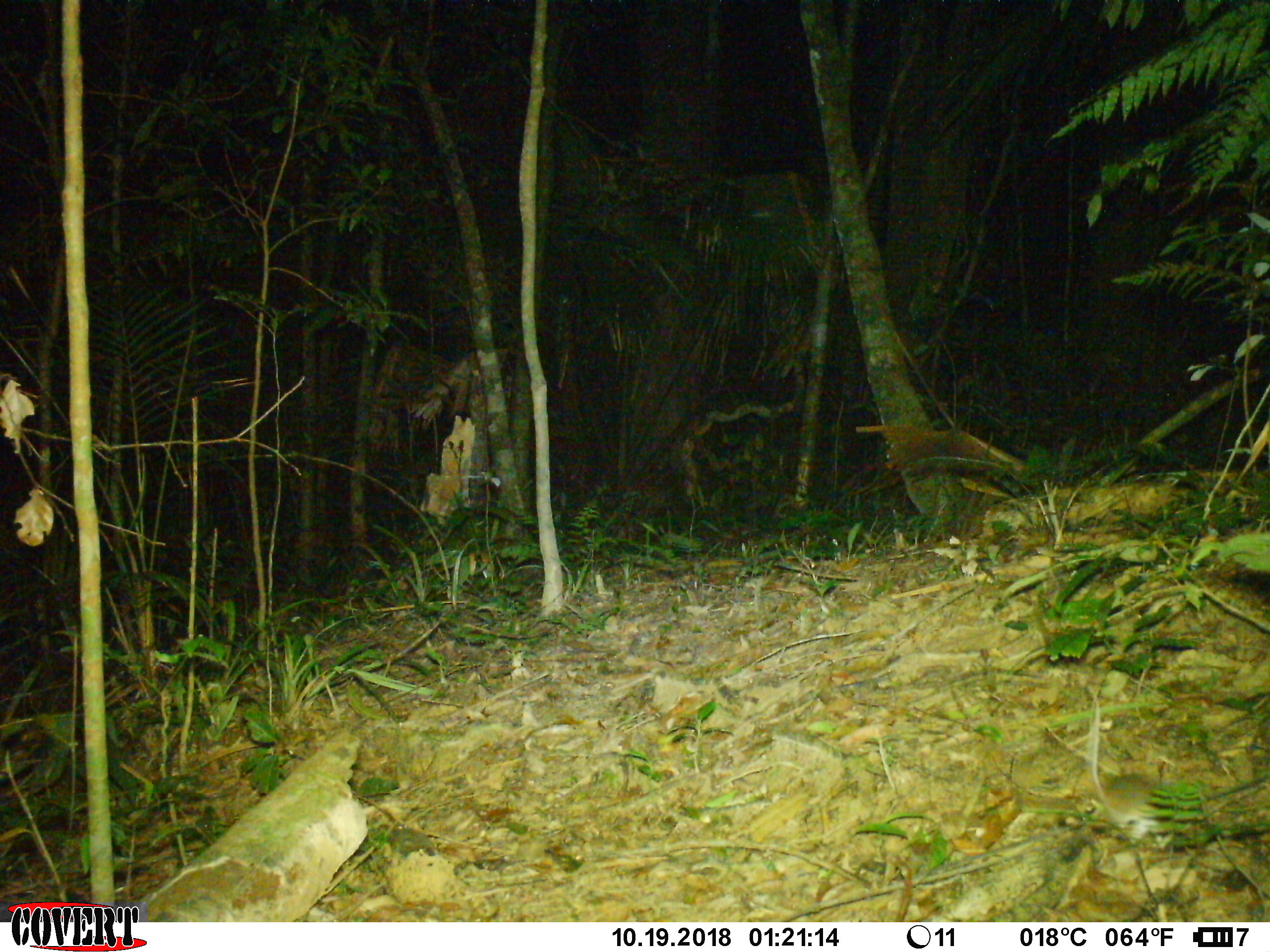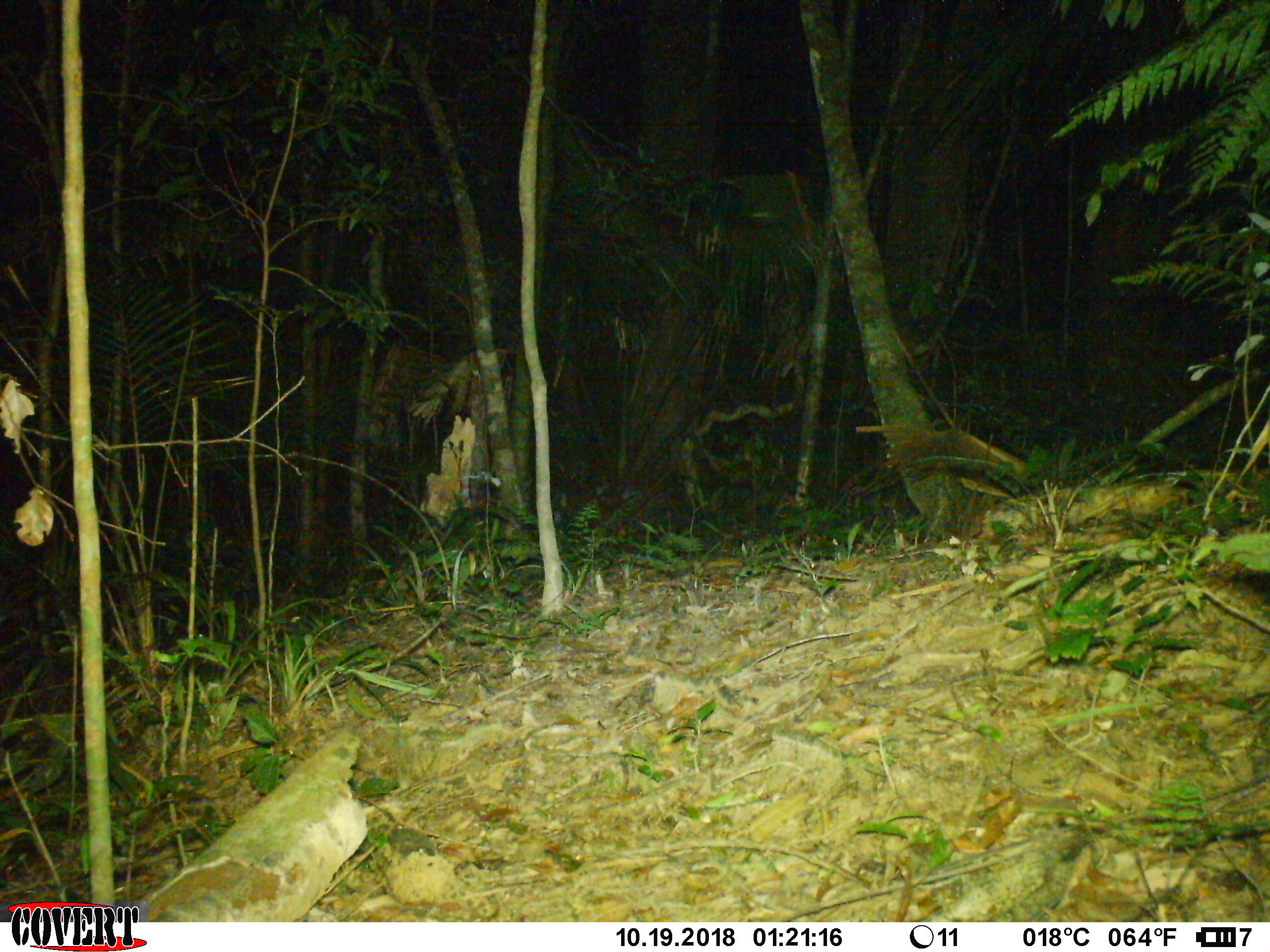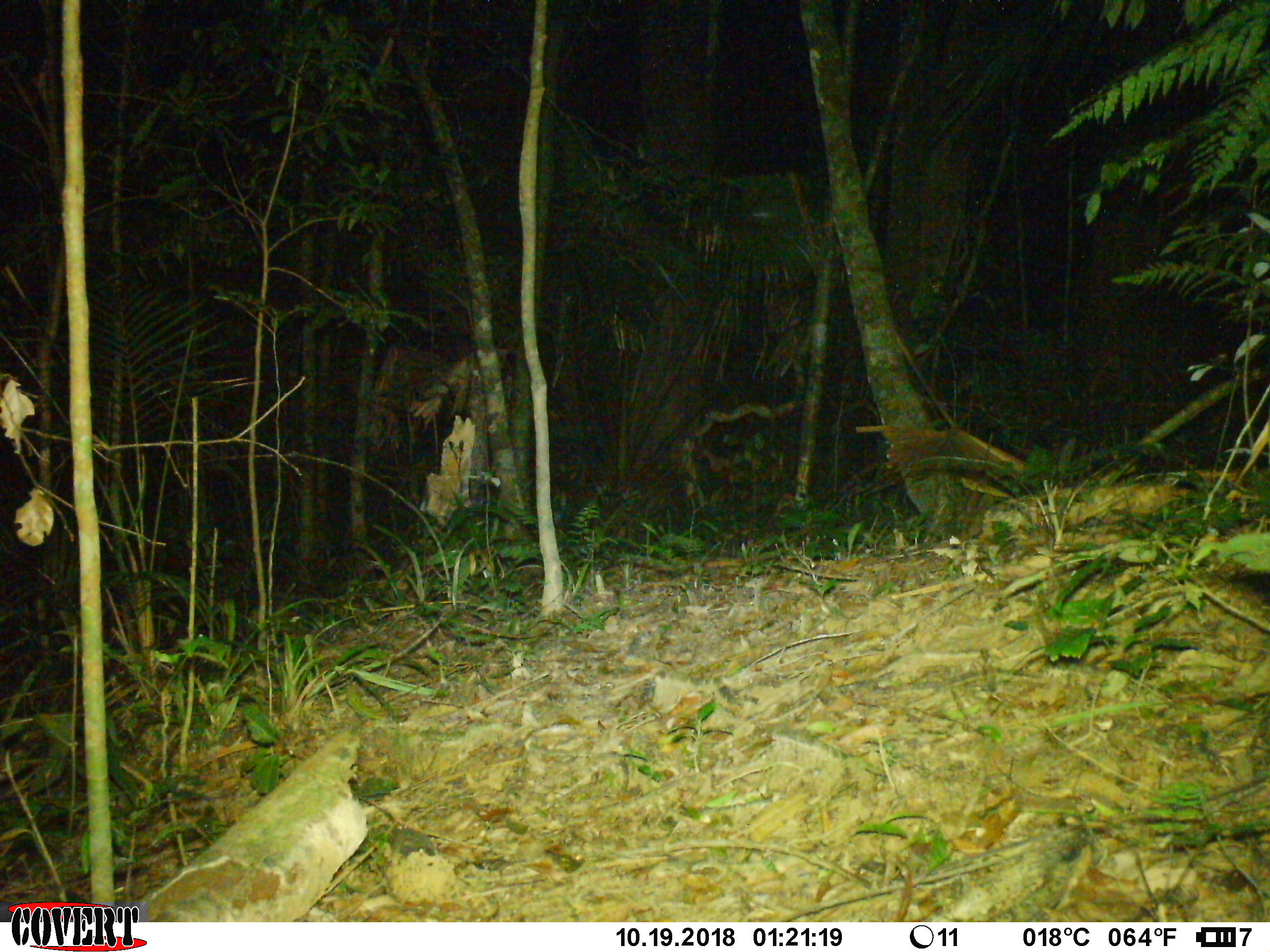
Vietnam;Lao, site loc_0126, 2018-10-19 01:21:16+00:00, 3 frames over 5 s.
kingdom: Animalia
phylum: Chordata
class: Mammalia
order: Rodentia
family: Muridae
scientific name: Muridae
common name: old-world mice and rats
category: unidentified murid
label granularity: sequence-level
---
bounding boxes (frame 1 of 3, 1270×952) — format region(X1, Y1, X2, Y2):
unidentified murid: region(1086, 685, 1207, 849)